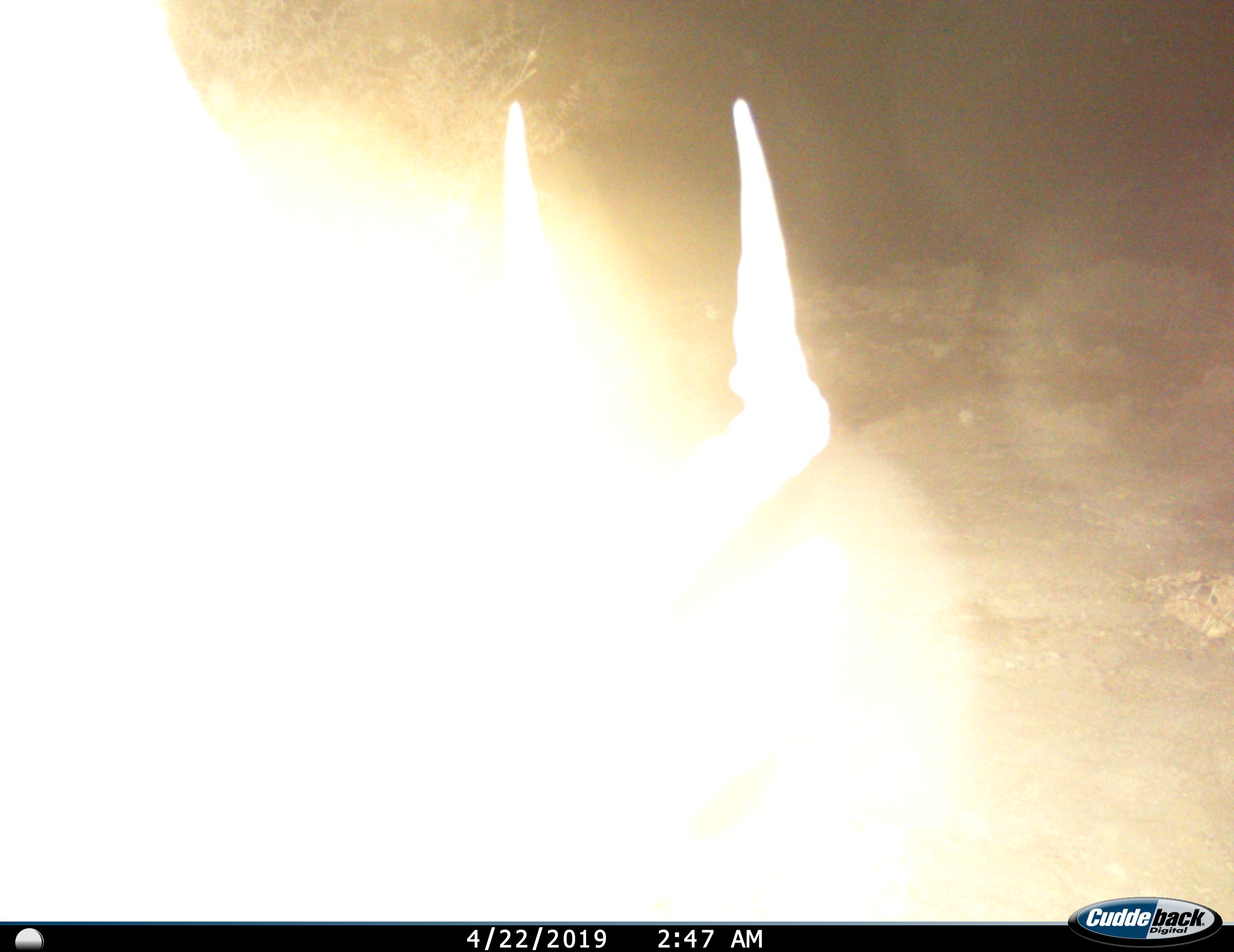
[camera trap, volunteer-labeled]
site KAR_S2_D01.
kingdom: Animalia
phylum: Chordata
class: Mammalia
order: Artiodactyla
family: Bovidae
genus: Alcelaphus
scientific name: Alcelaphus buselaphus caama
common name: red hartebeest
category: hartebeestred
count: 1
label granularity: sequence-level